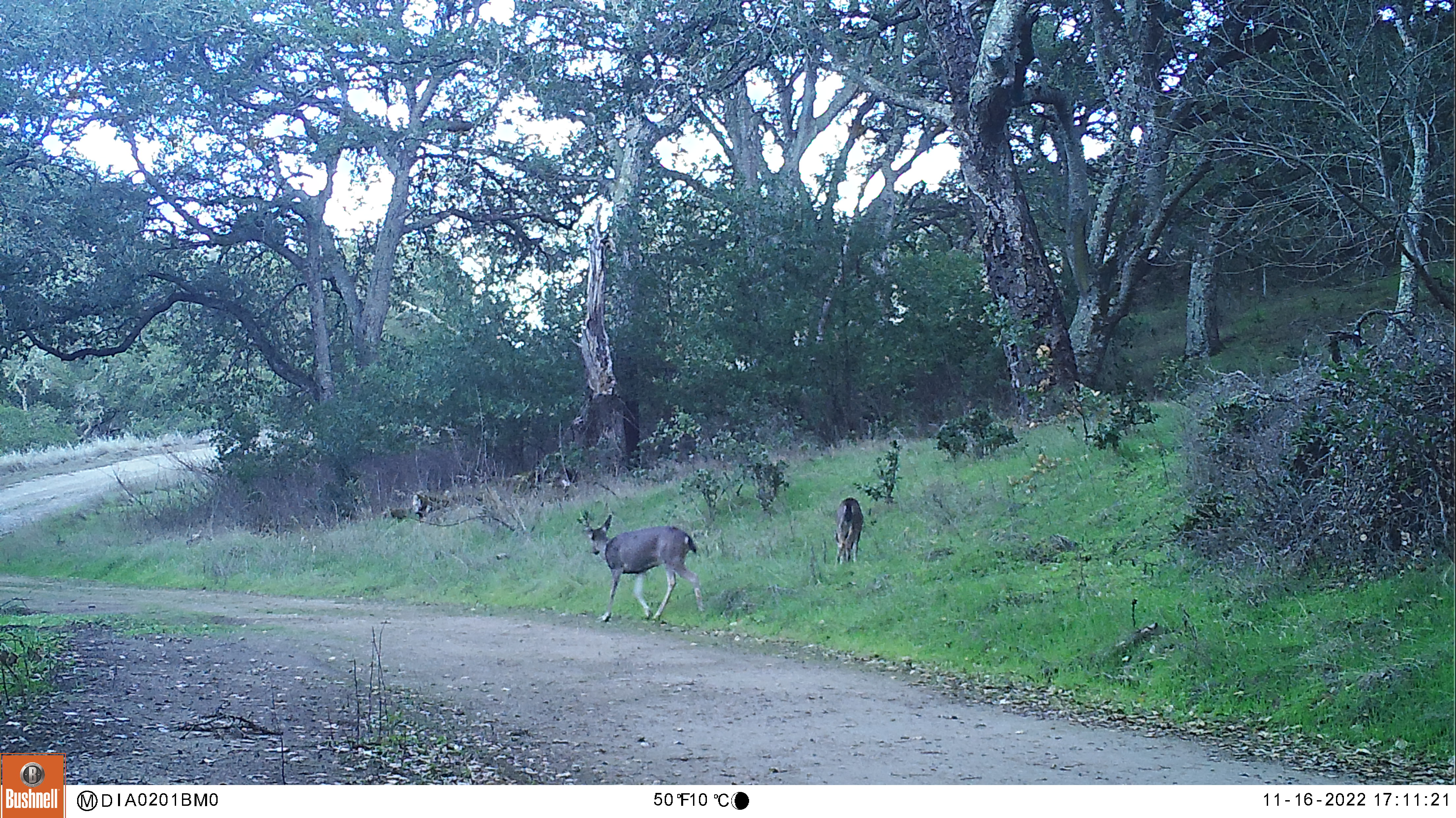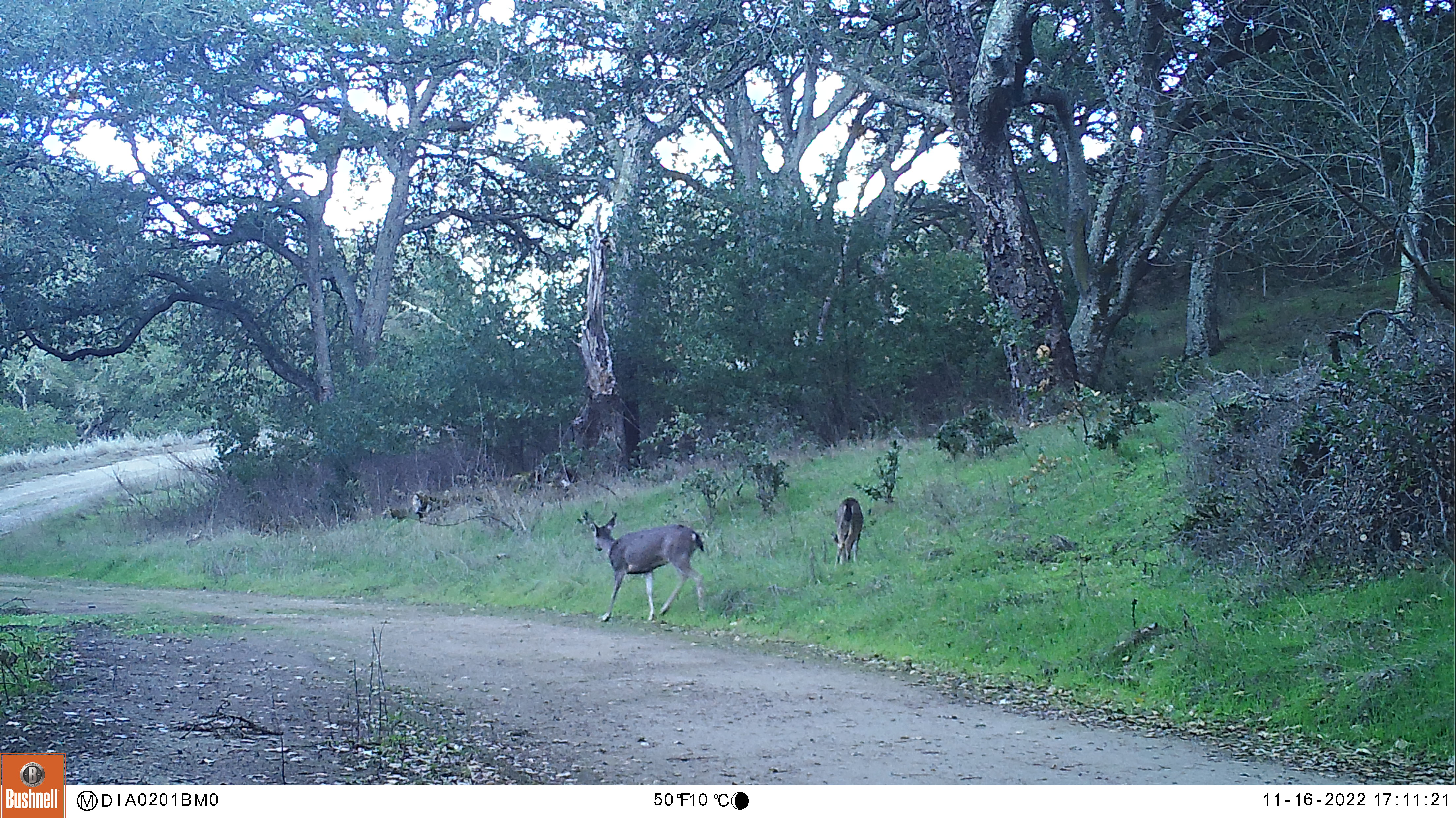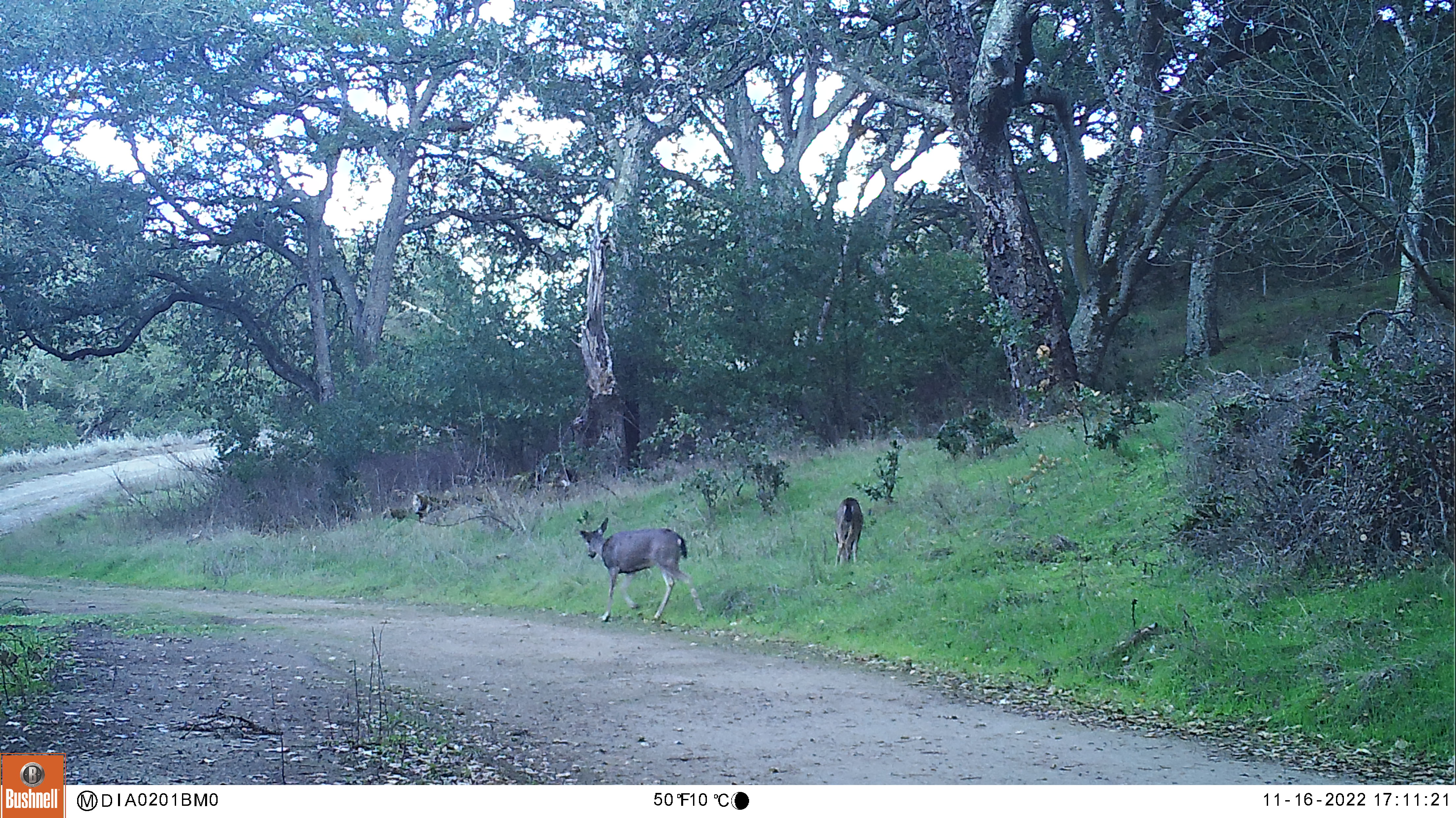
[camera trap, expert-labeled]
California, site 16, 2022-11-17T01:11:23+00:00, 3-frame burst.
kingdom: Animalia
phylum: Chordata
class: Mammalia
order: Artiodactyla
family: Cervidae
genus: Odocoileus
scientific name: Odocoileus hemionus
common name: mule deer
Mule deer (Odocoileus hemionus).